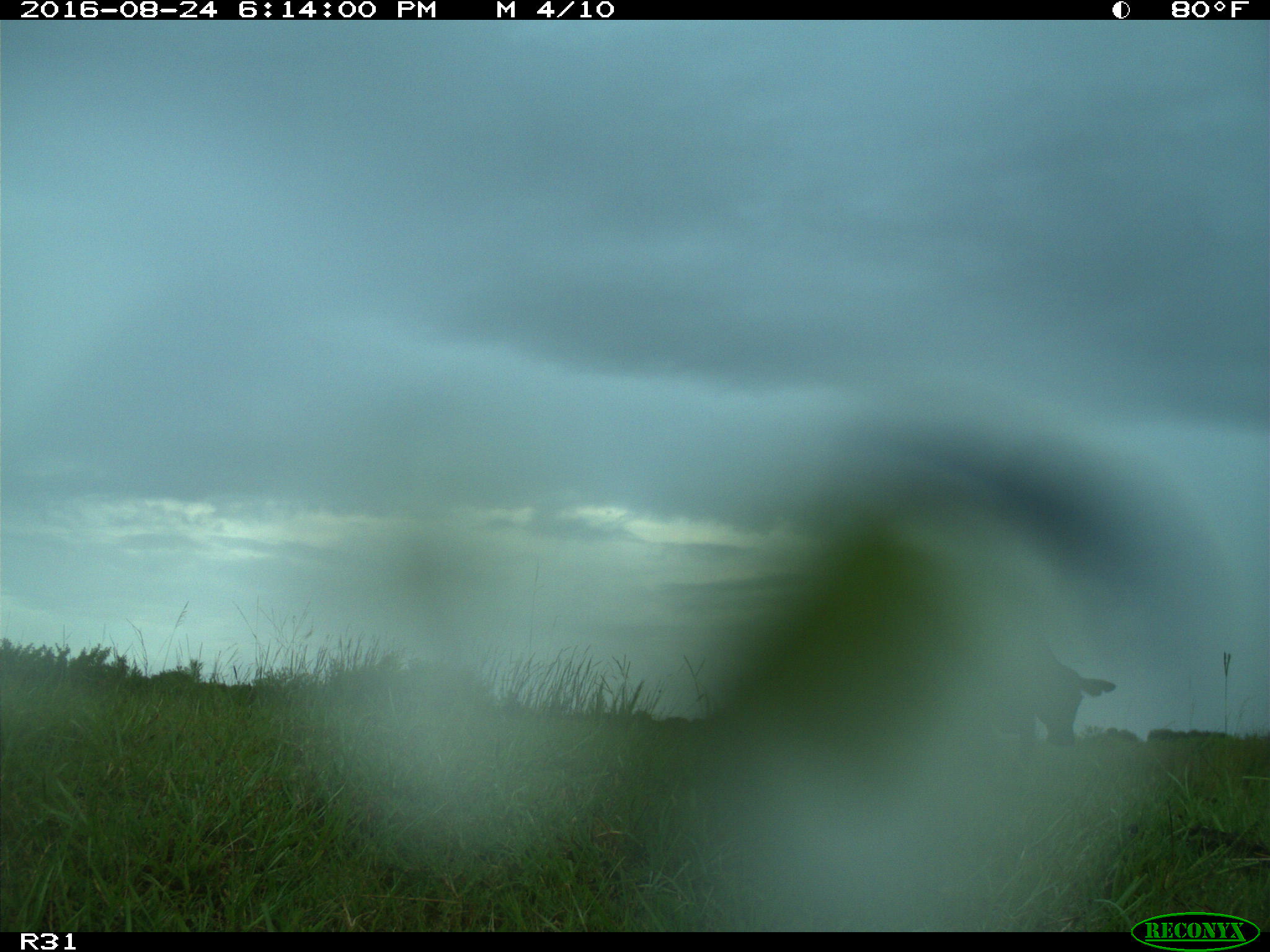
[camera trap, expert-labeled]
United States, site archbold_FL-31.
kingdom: Animalia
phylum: Chordata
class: Mammalia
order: Artiodactyla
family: Bovidae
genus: Bos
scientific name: Bos taurus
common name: domestic cow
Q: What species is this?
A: Bos taurus (domestic cow).